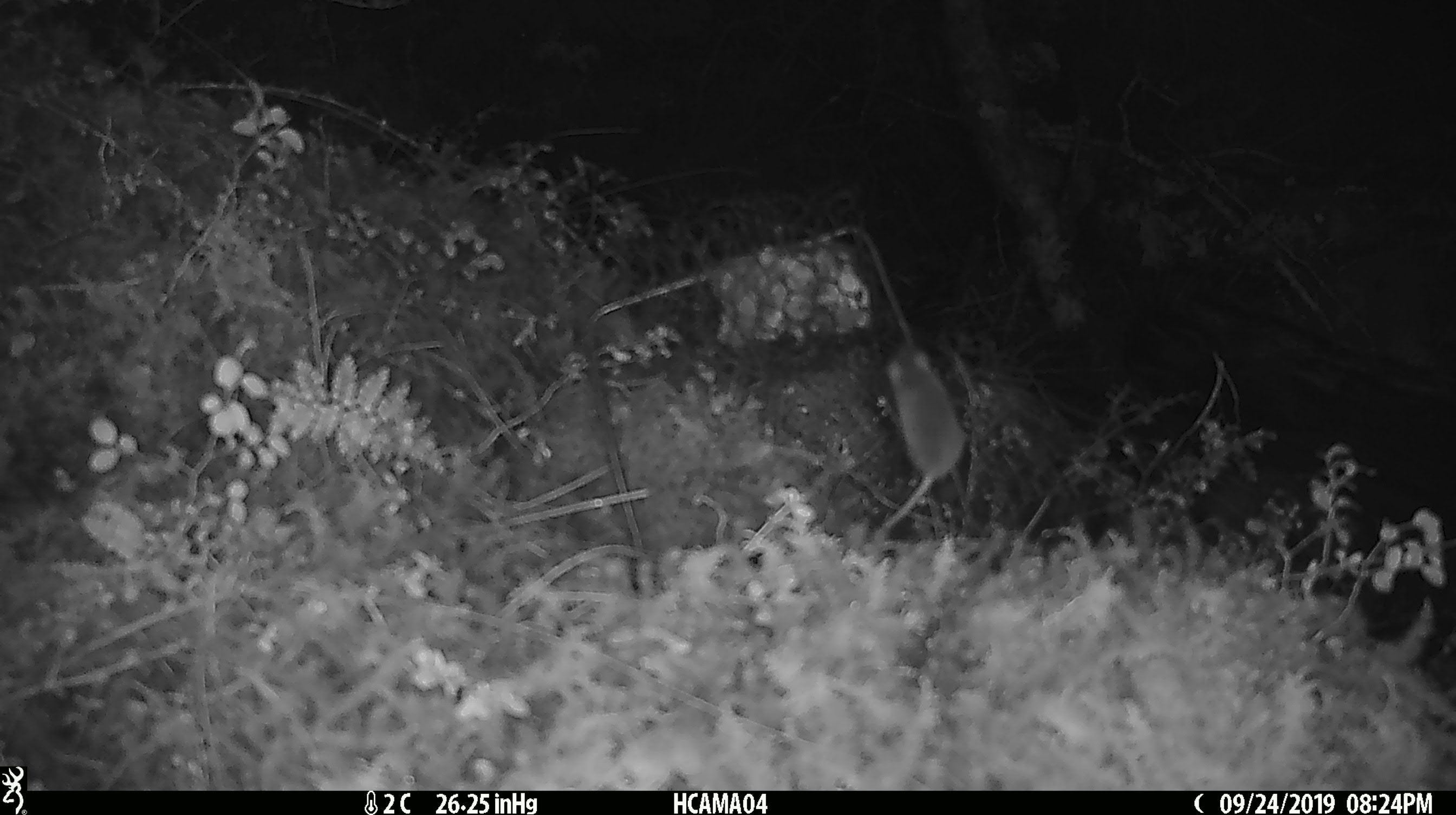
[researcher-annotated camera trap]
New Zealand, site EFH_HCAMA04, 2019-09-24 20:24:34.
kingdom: Animalia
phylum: Chordata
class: Mammalia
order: Rodentia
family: Muridae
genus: Mus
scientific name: Mus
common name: mouse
Mouse (Mus).